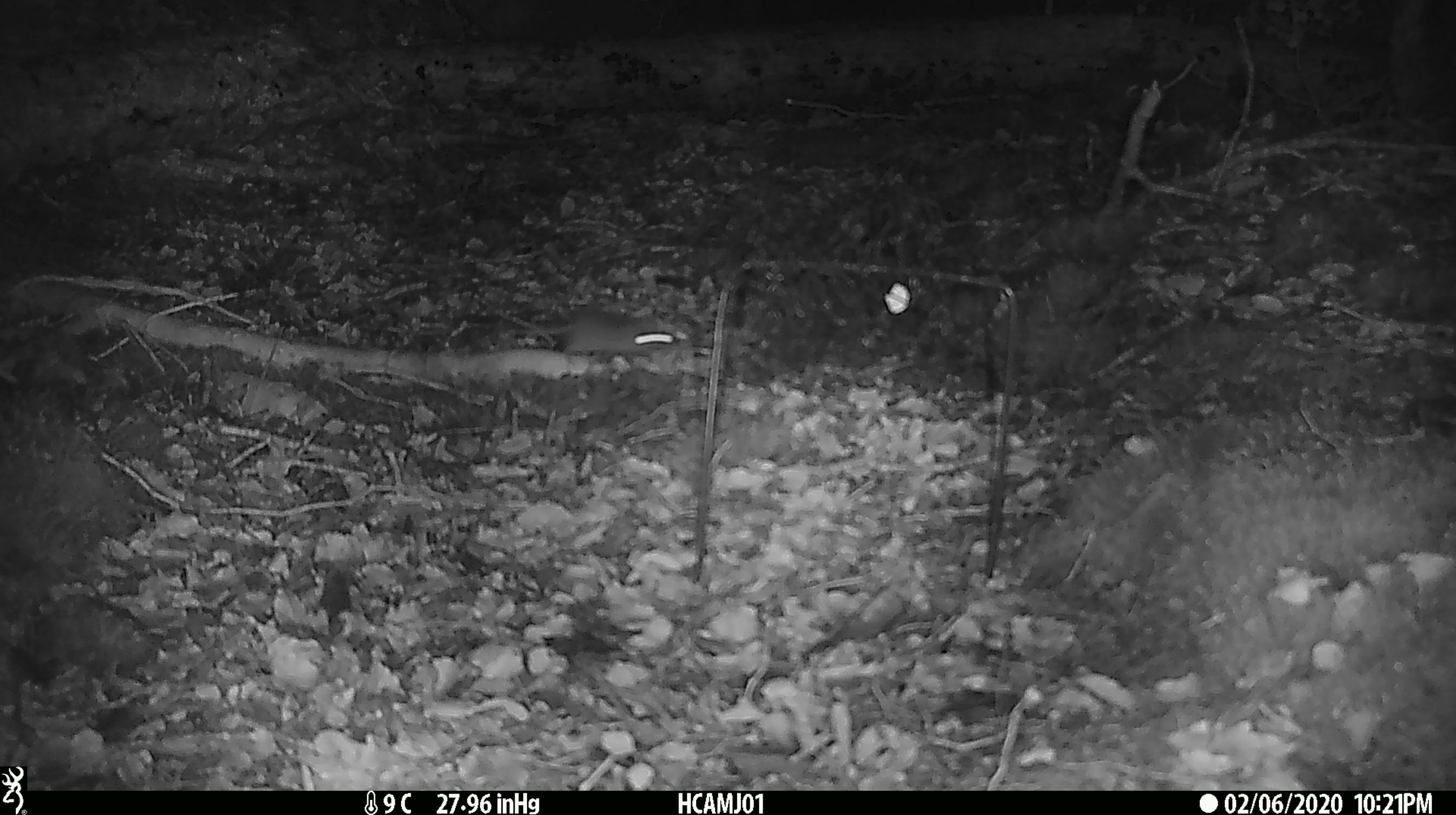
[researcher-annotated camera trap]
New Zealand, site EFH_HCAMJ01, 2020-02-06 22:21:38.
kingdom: Animalia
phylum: Chordata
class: Mammalia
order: Rodentia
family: Muridae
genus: Mus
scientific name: Mus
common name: mouse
Mouse (Mus).